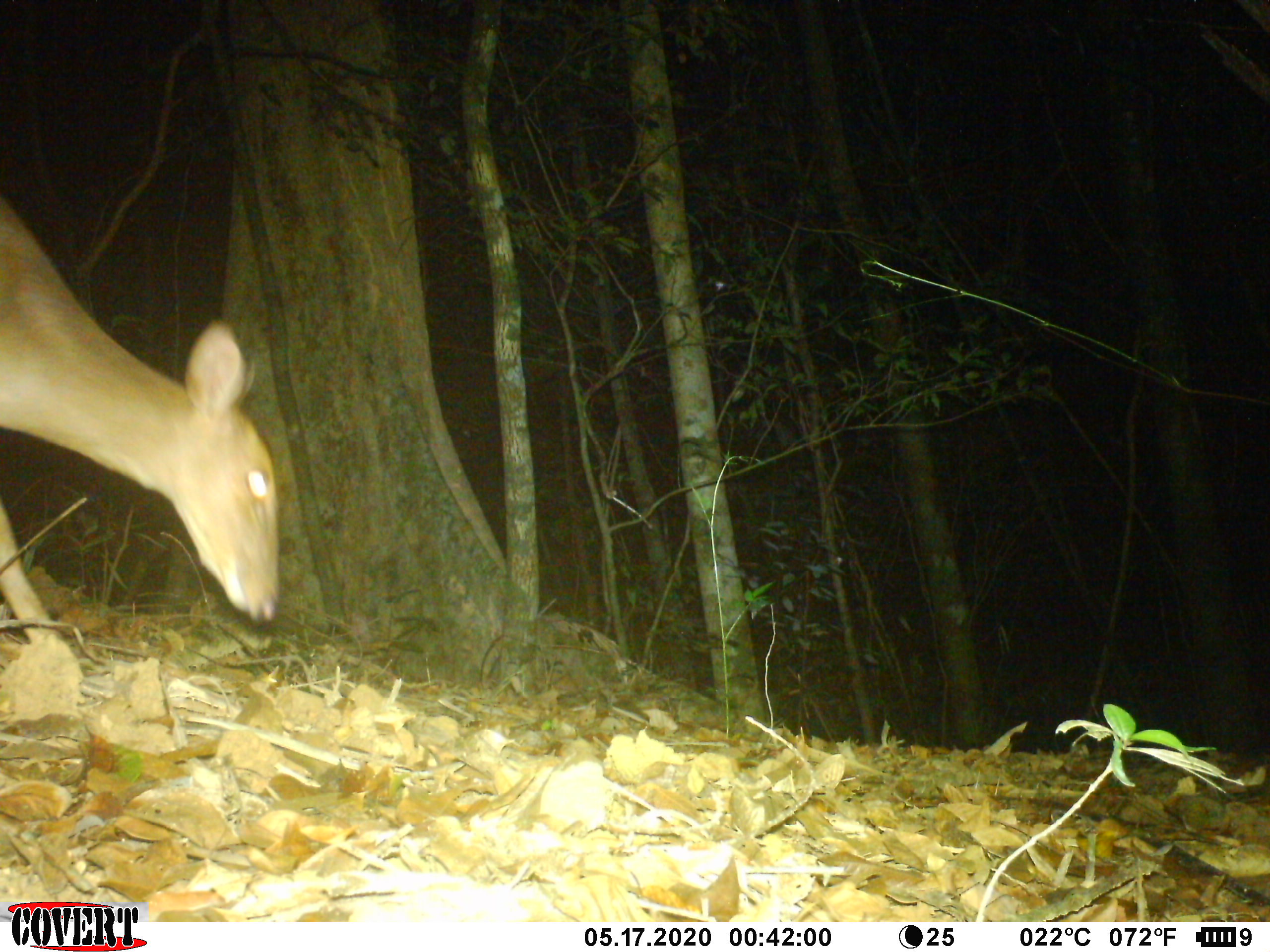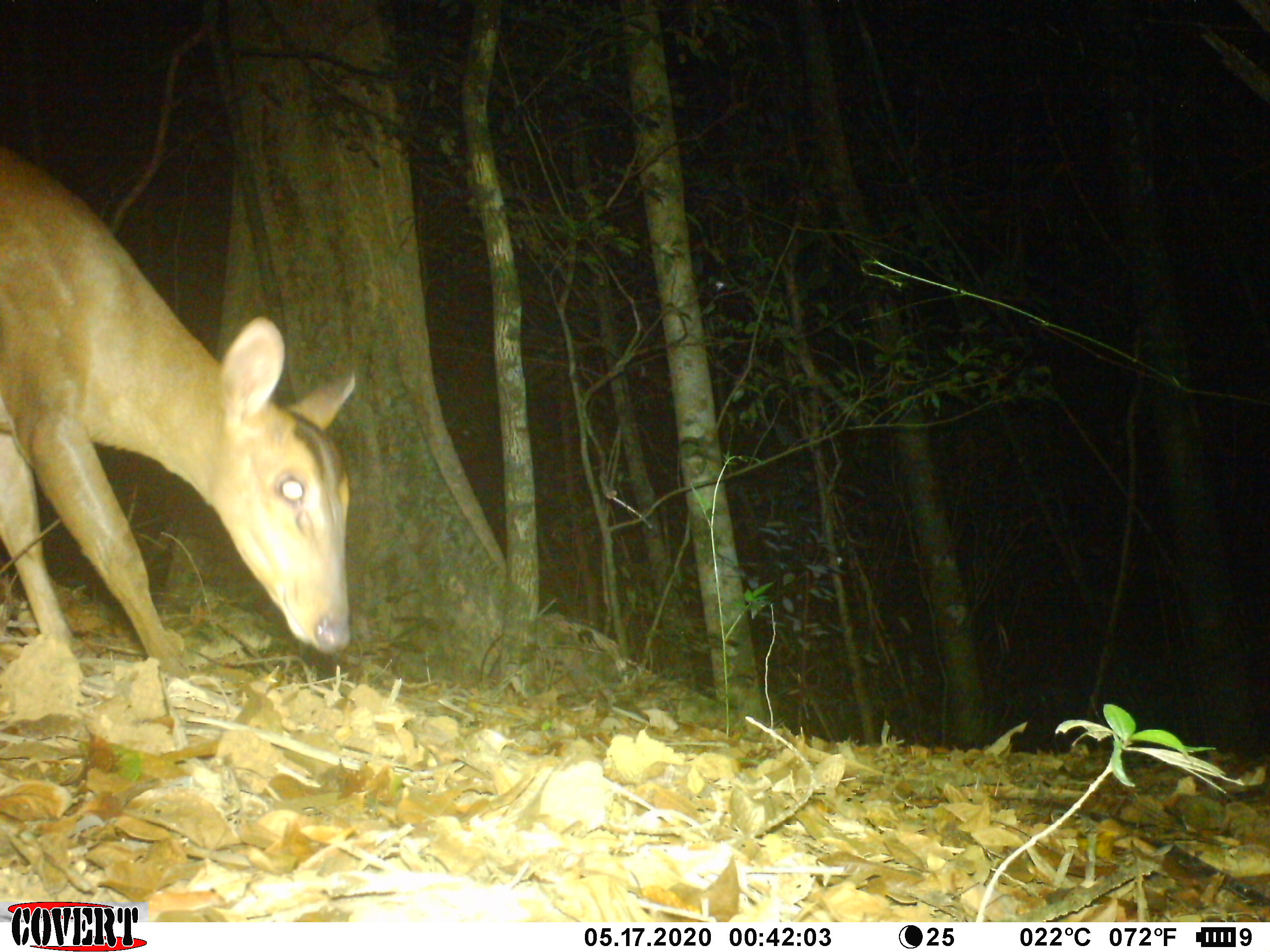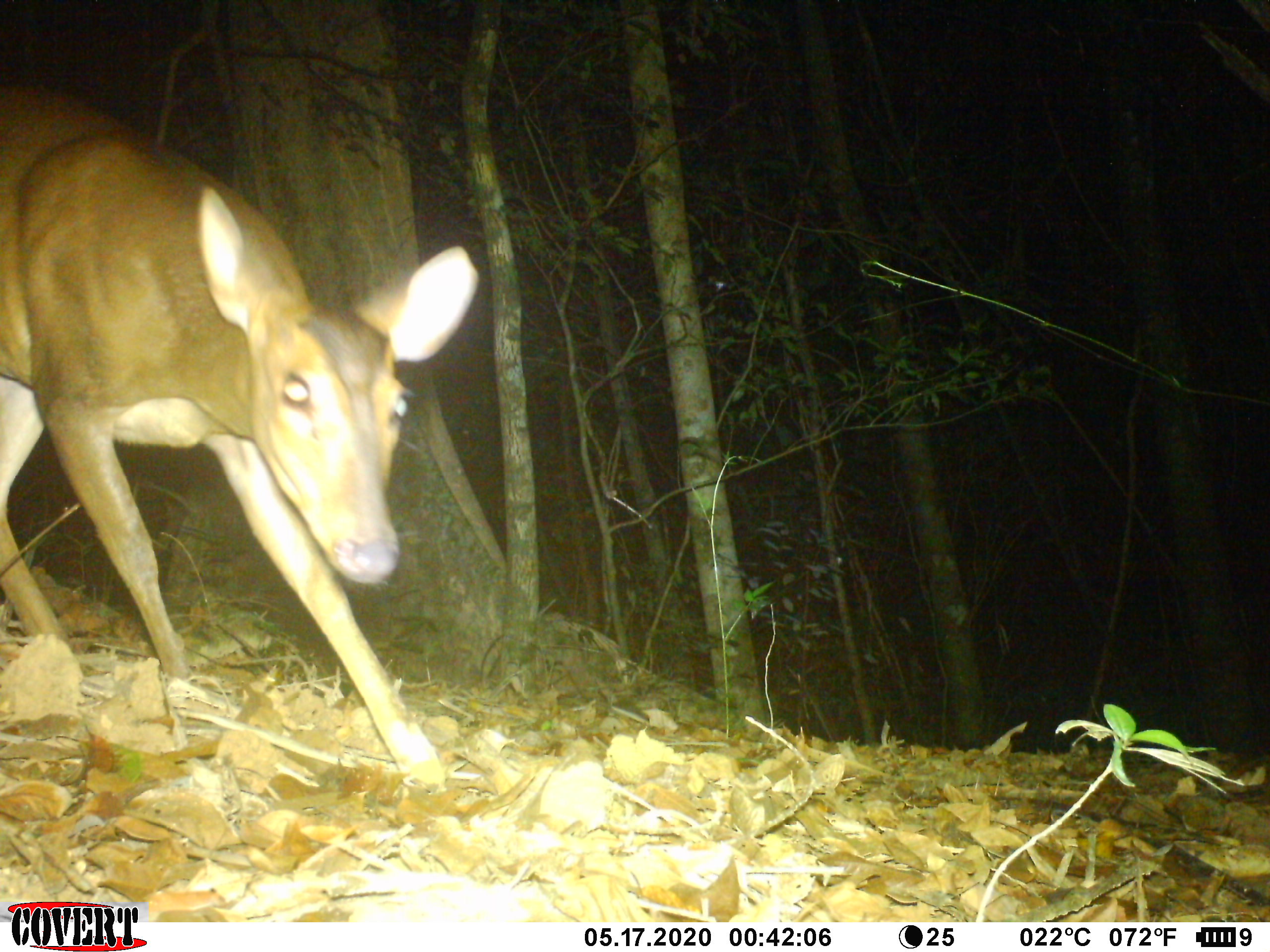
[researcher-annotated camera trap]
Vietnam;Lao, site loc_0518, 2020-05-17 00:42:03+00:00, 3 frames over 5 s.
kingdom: Animalia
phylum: Chordata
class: Mammalia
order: Artiodactyla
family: Cervidae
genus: Muntiacus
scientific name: Muntiacus vuquangensis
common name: large-antlered muntjac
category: large antlered muntjac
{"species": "large antlered muntjac (large-antlered muntjac) (Muntiacus vuquangensis)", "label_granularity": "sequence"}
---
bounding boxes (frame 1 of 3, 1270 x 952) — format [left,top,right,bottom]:
large antlered muntjac: [0,198,281,644]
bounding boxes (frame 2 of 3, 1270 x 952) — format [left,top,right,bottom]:
large antlered muntjac: [0,141,355,677]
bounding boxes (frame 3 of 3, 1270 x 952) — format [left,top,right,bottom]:
large antlered muntjac: [0,80,480,785]